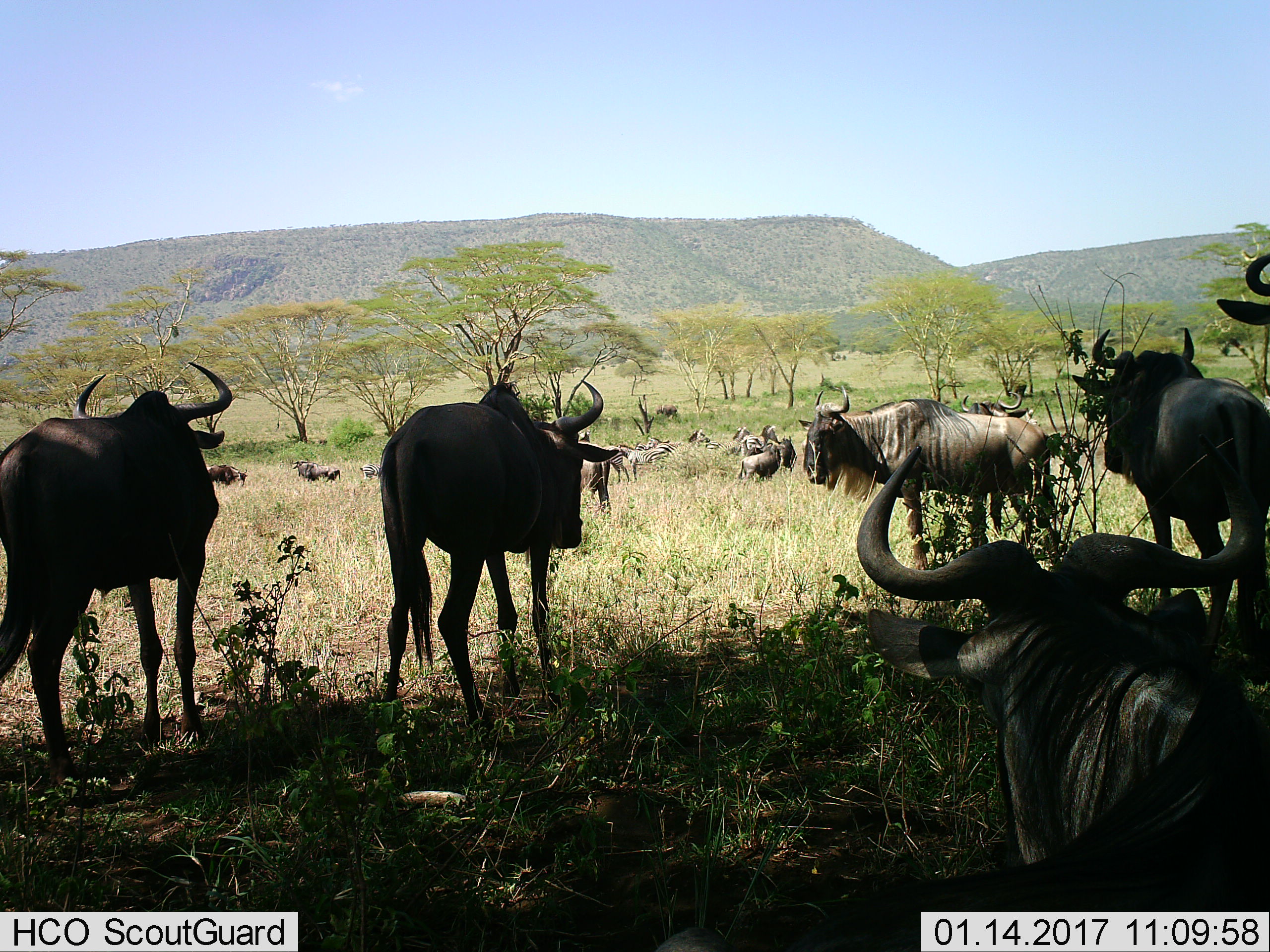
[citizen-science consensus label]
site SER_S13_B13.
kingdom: Animalia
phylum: Chordata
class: Mammalia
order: Artiodactyla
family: Bovidae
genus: Connochaetes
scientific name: Connochaetes taurinus taurinus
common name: blue wildebeest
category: wildebeestblue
Wildebeestblue (blue wildebeest) (Connochaetes taurinus taurinus), count 11-50. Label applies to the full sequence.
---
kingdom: Animalia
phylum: Chordata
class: Mammalia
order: Perissodactyla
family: Equidae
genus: Equus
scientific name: Equus quagga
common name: plains zebra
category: zebraplains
Zebraplains (plains zebra) (Equus quagga), count 7. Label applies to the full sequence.